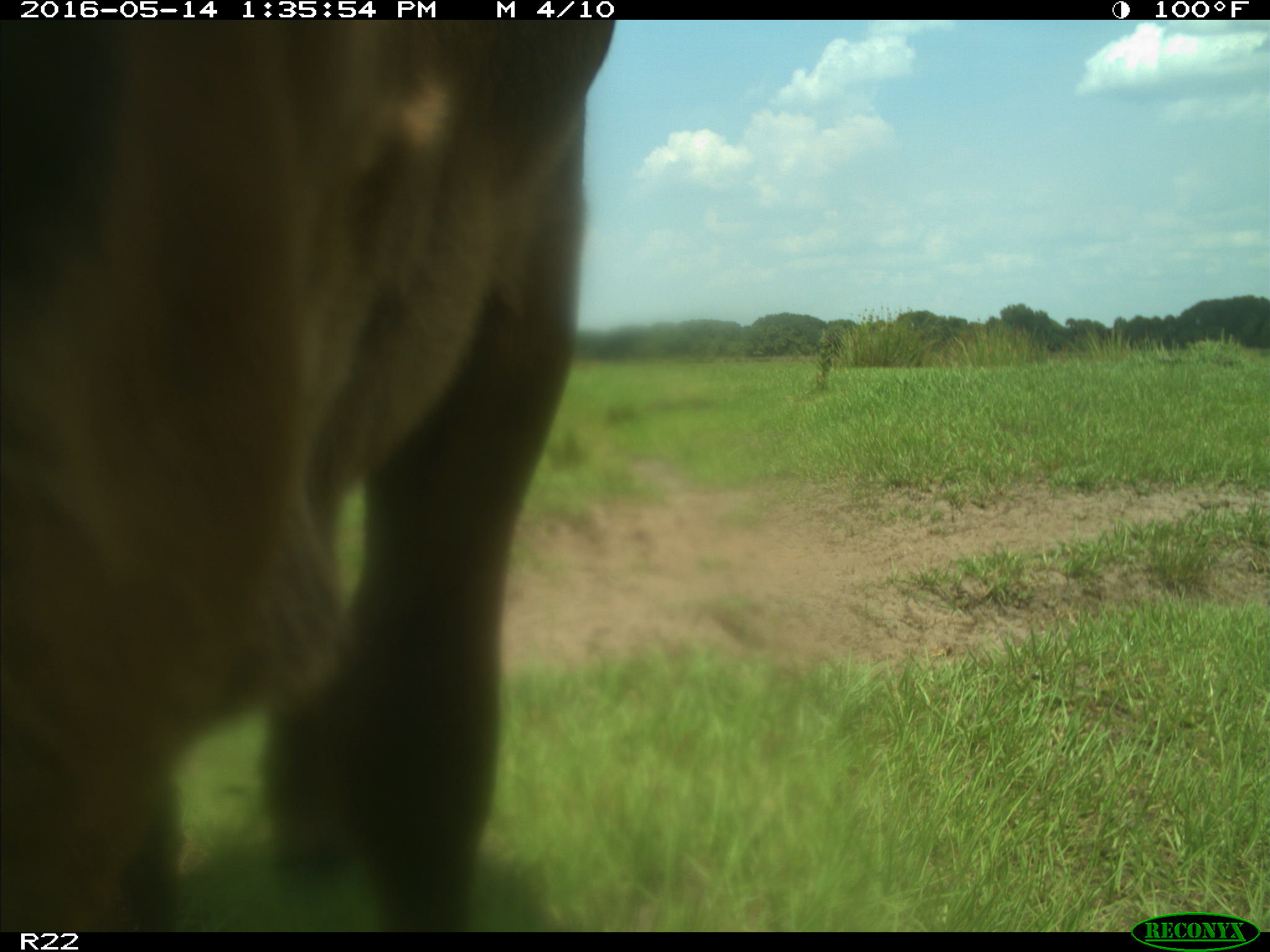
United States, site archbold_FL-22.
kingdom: Animalia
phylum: Chordata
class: Mammalia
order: Artiodactyla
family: Bovidae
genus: Bos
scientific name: Bos taurus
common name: domestic cow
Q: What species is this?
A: Bos taurus (domestic cow).